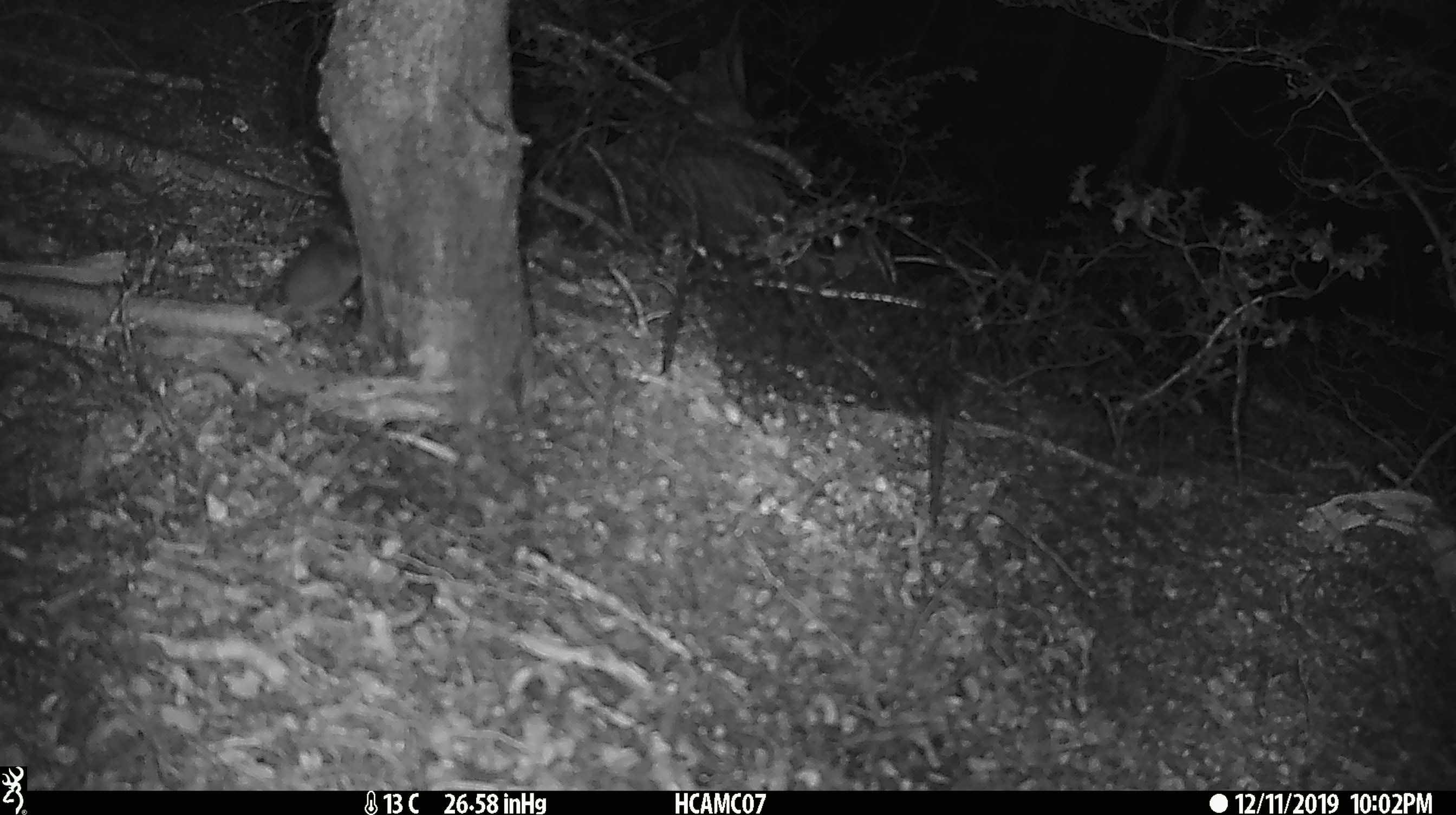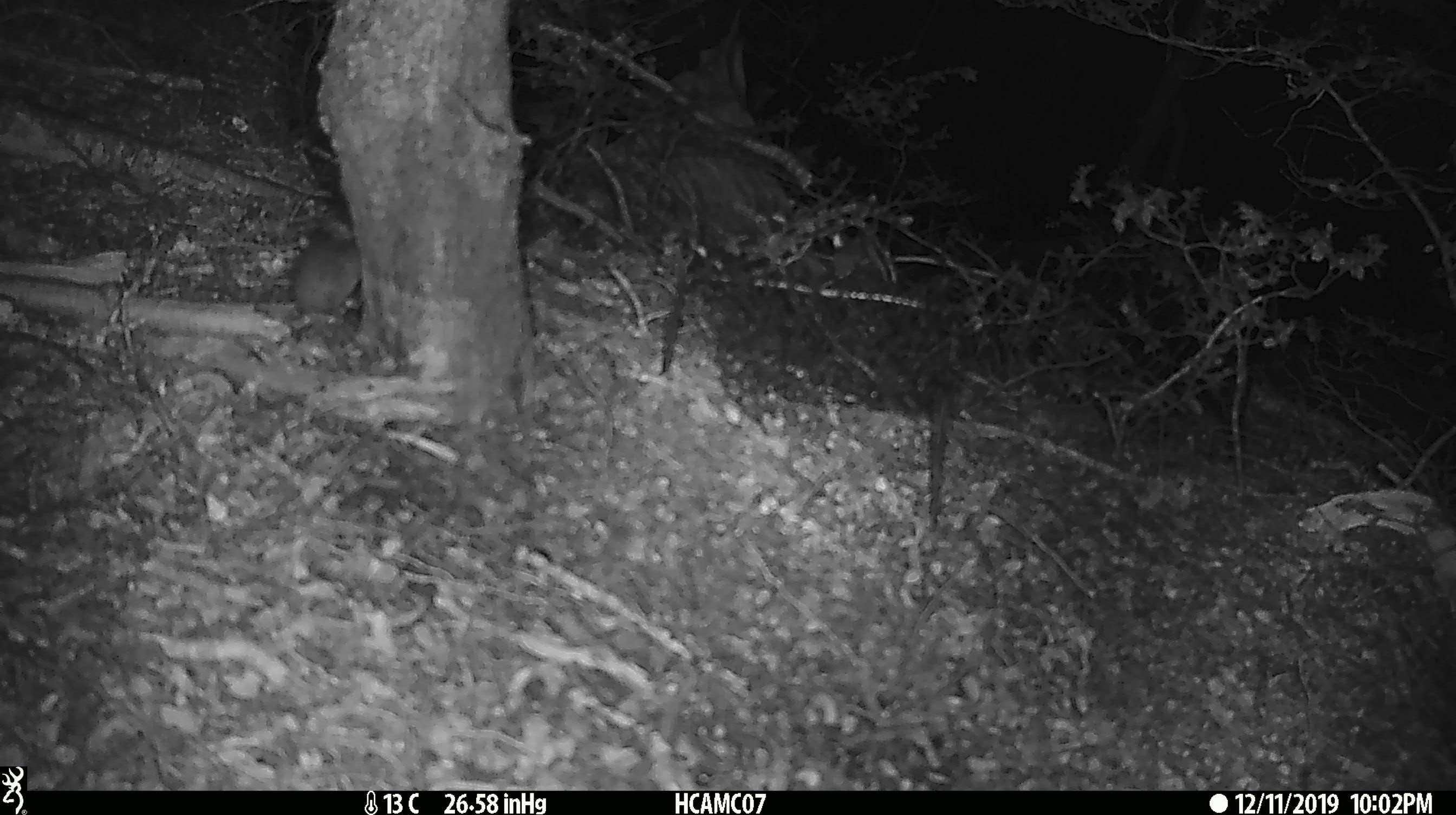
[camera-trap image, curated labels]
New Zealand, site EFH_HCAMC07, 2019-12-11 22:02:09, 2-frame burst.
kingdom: Animalia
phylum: Chordata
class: Mammalia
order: Rodentia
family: Muridae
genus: Mus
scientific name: Mus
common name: mouse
Mouse (Mus).